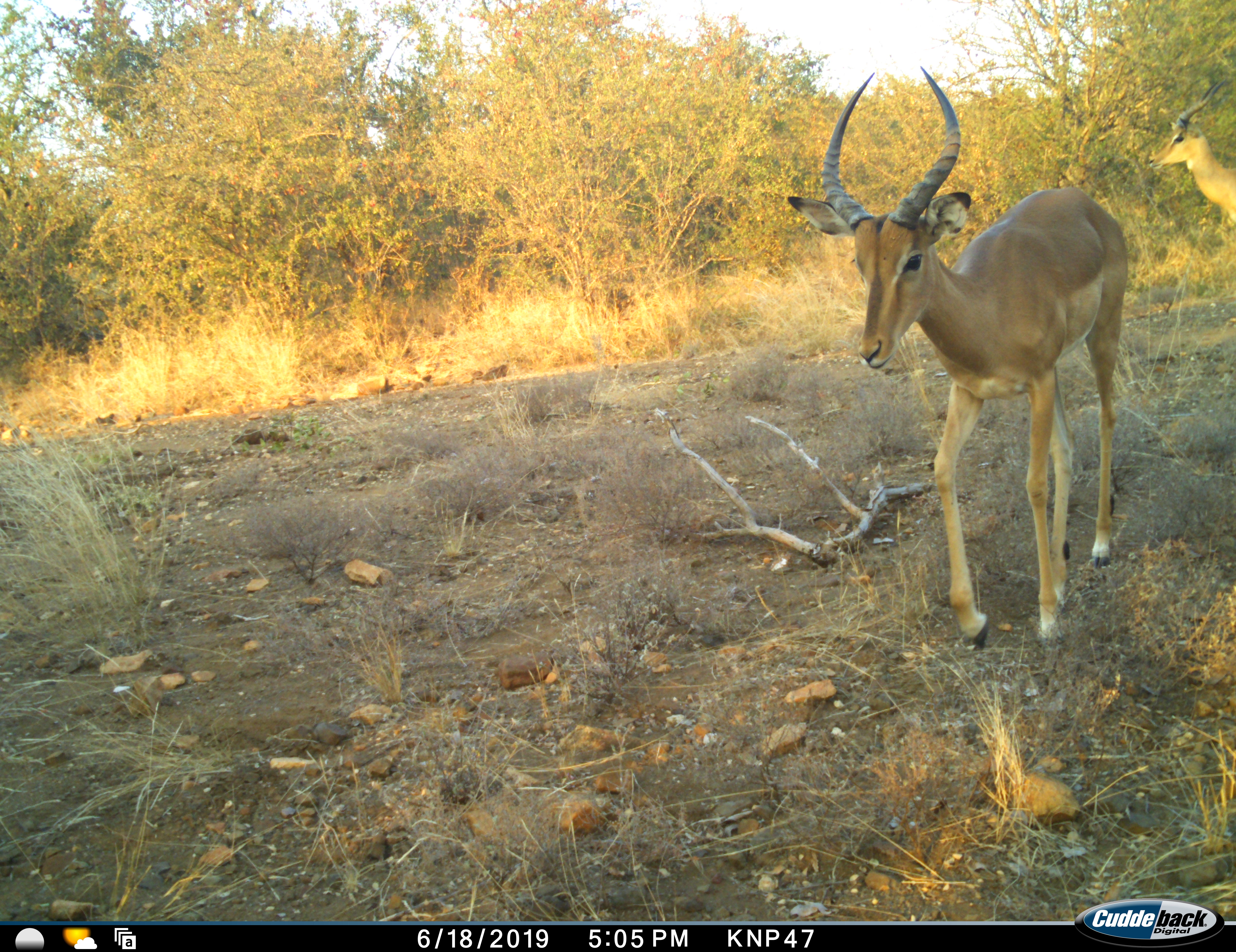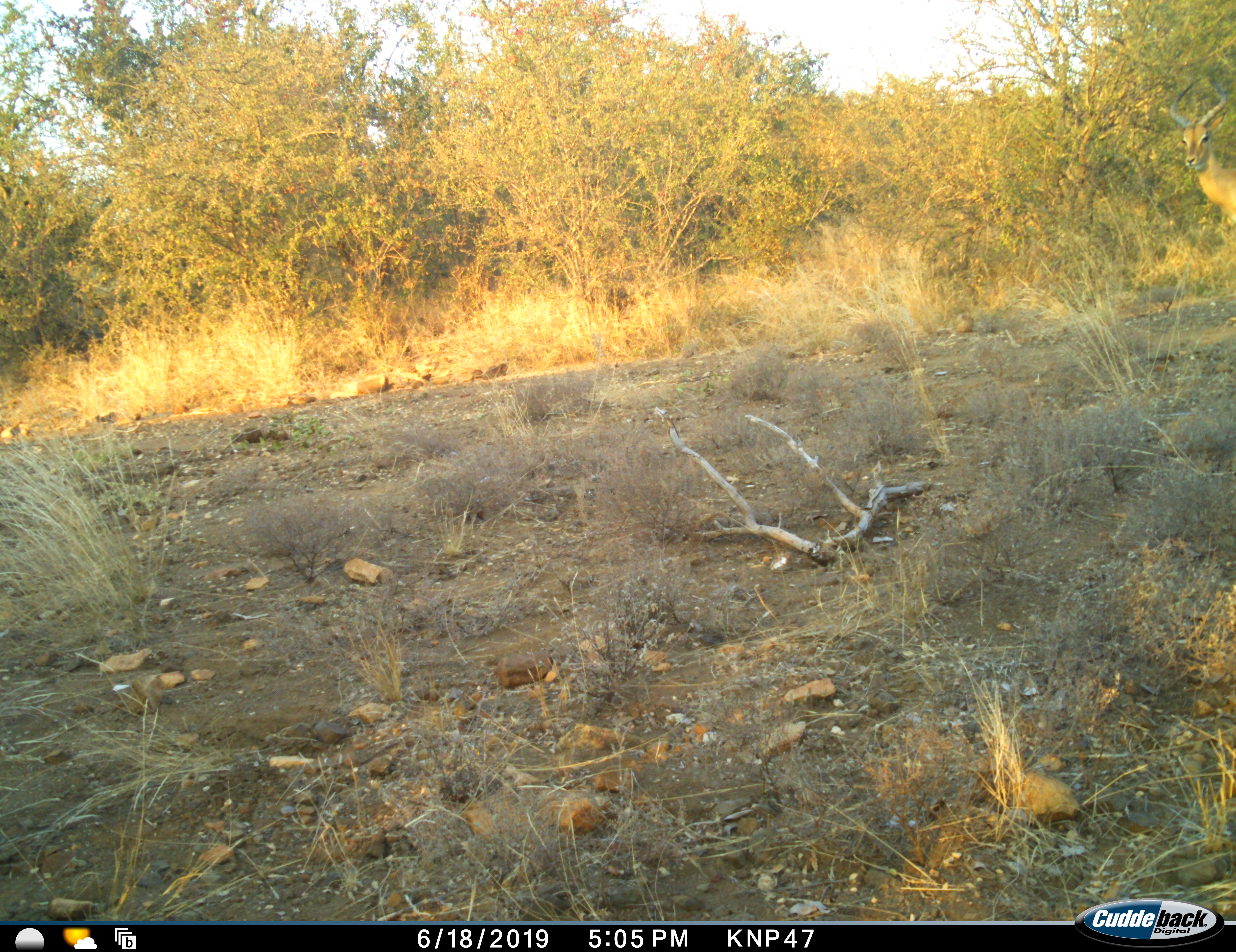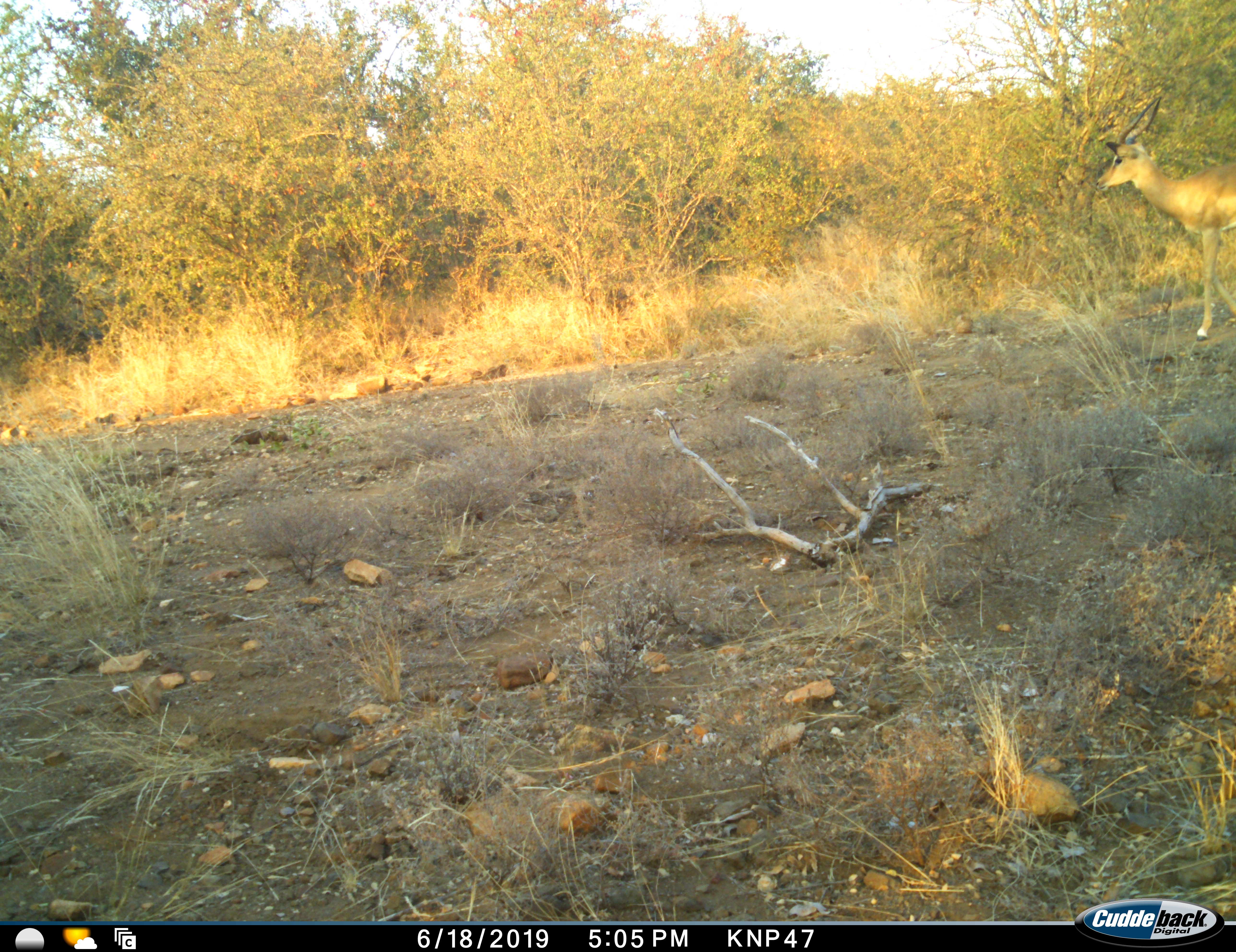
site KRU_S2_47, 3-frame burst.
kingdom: Animalia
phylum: Chordata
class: Mammalia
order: Artiodactyla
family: Bovidae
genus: Aepyceros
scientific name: Aepyceros melampus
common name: impala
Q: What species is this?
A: Impala (Aepyceros melampus).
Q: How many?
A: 2.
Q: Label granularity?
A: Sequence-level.